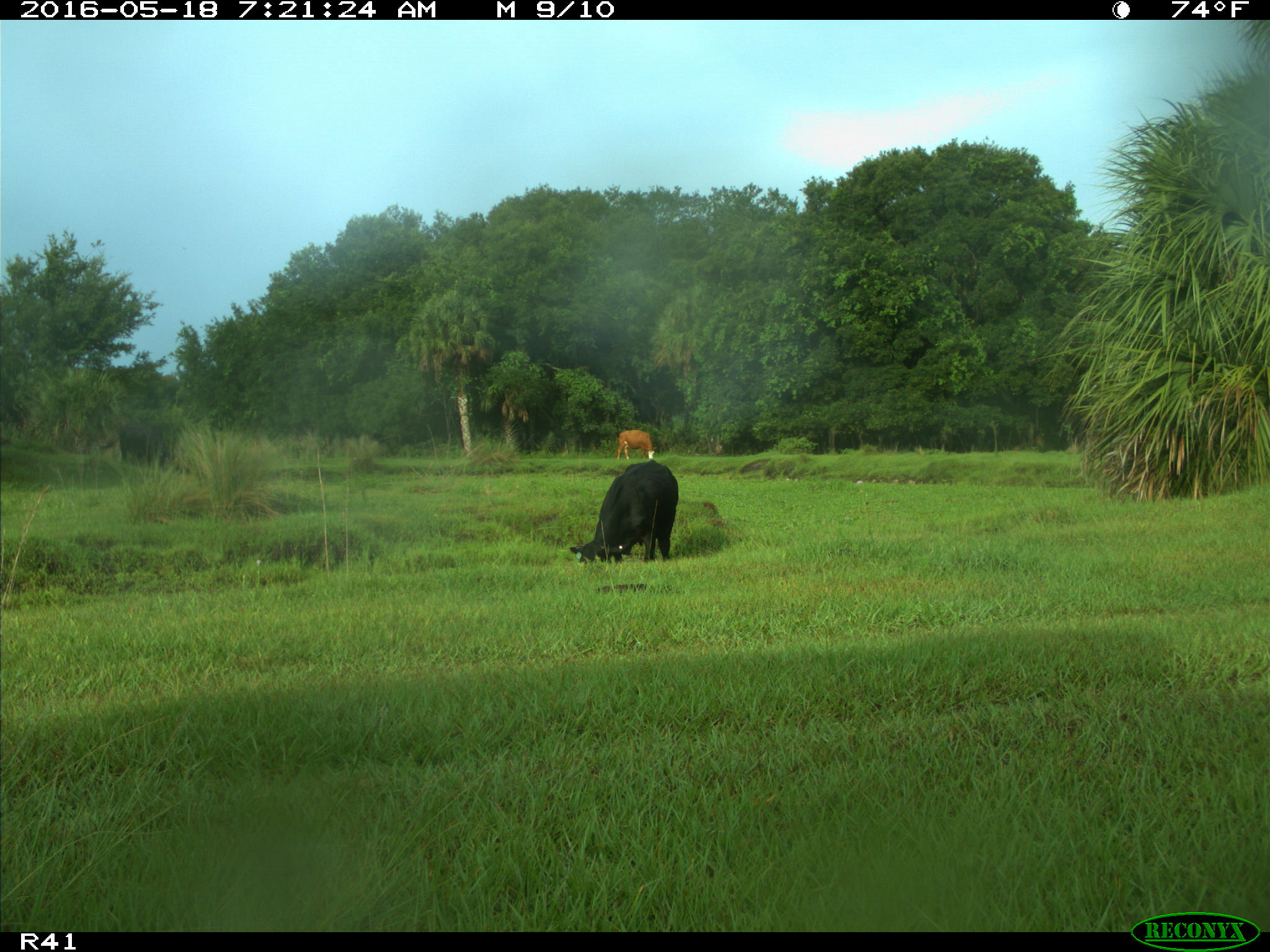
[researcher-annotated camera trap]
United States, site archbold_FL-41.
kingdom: Animalia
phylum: Chordata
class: Mammalia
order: Artiodactyla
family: Bovidae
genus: Bos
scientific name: Bos taurus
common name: domestic cow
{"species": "Bos taurus (domestic cow)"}